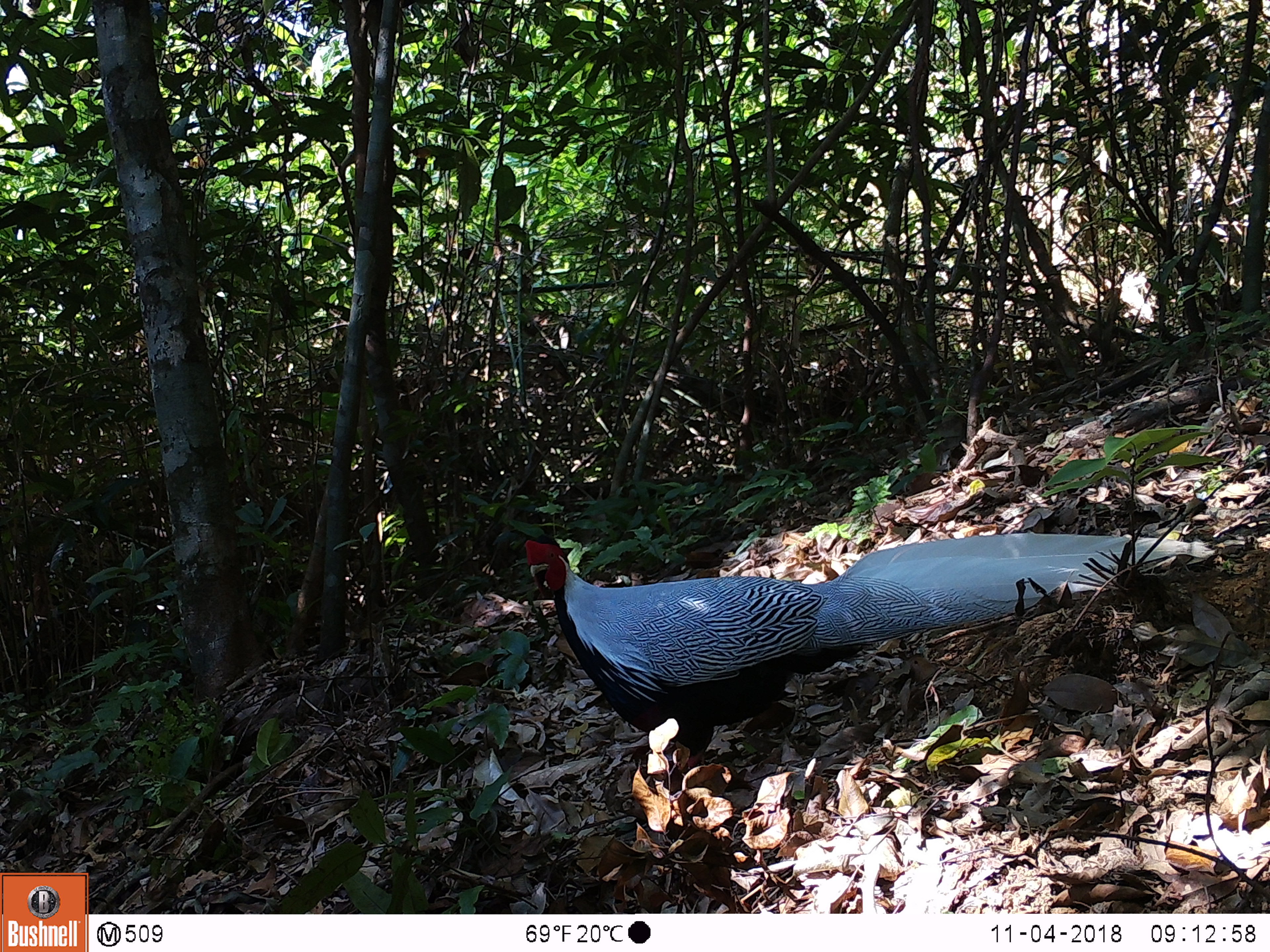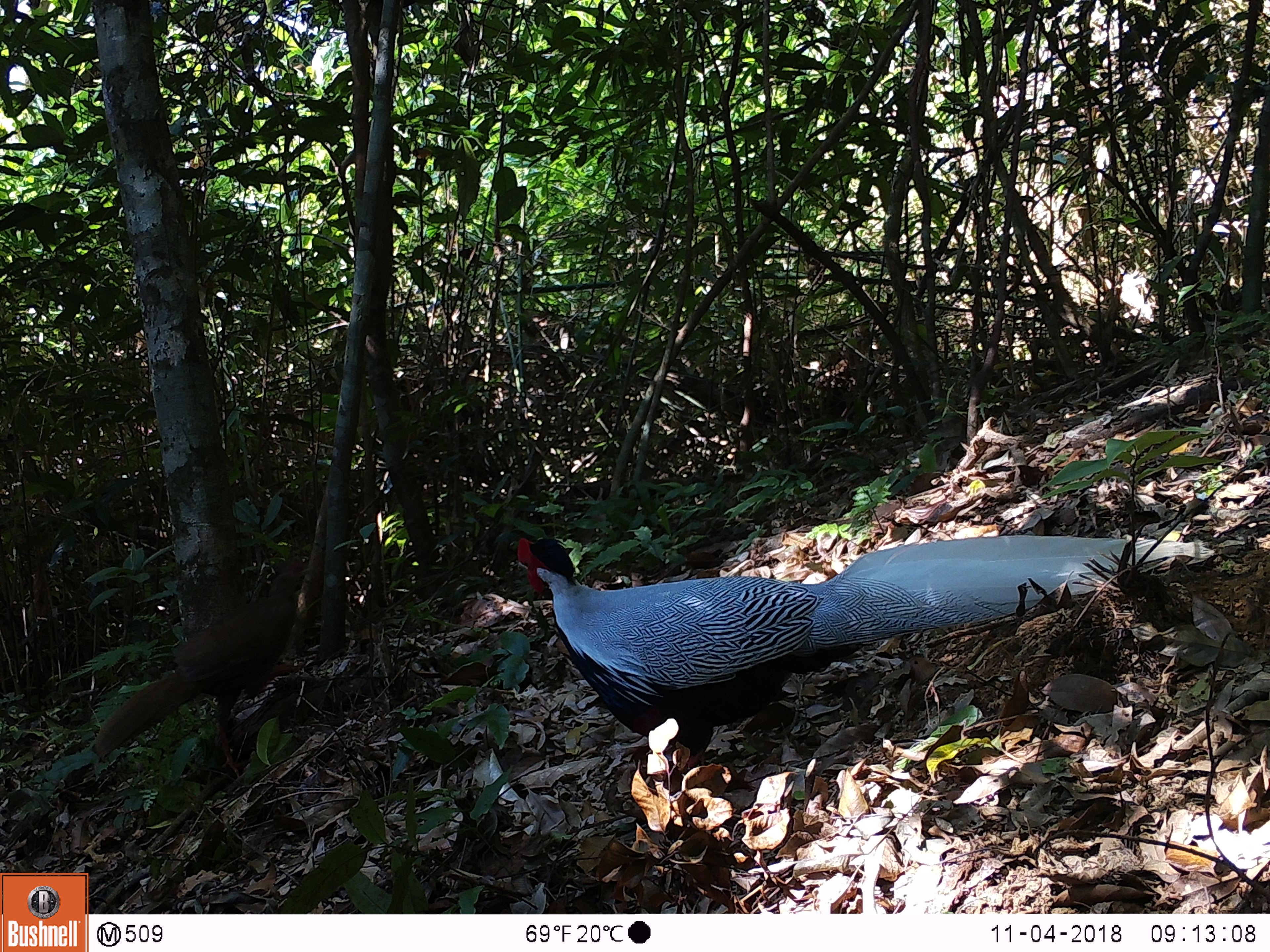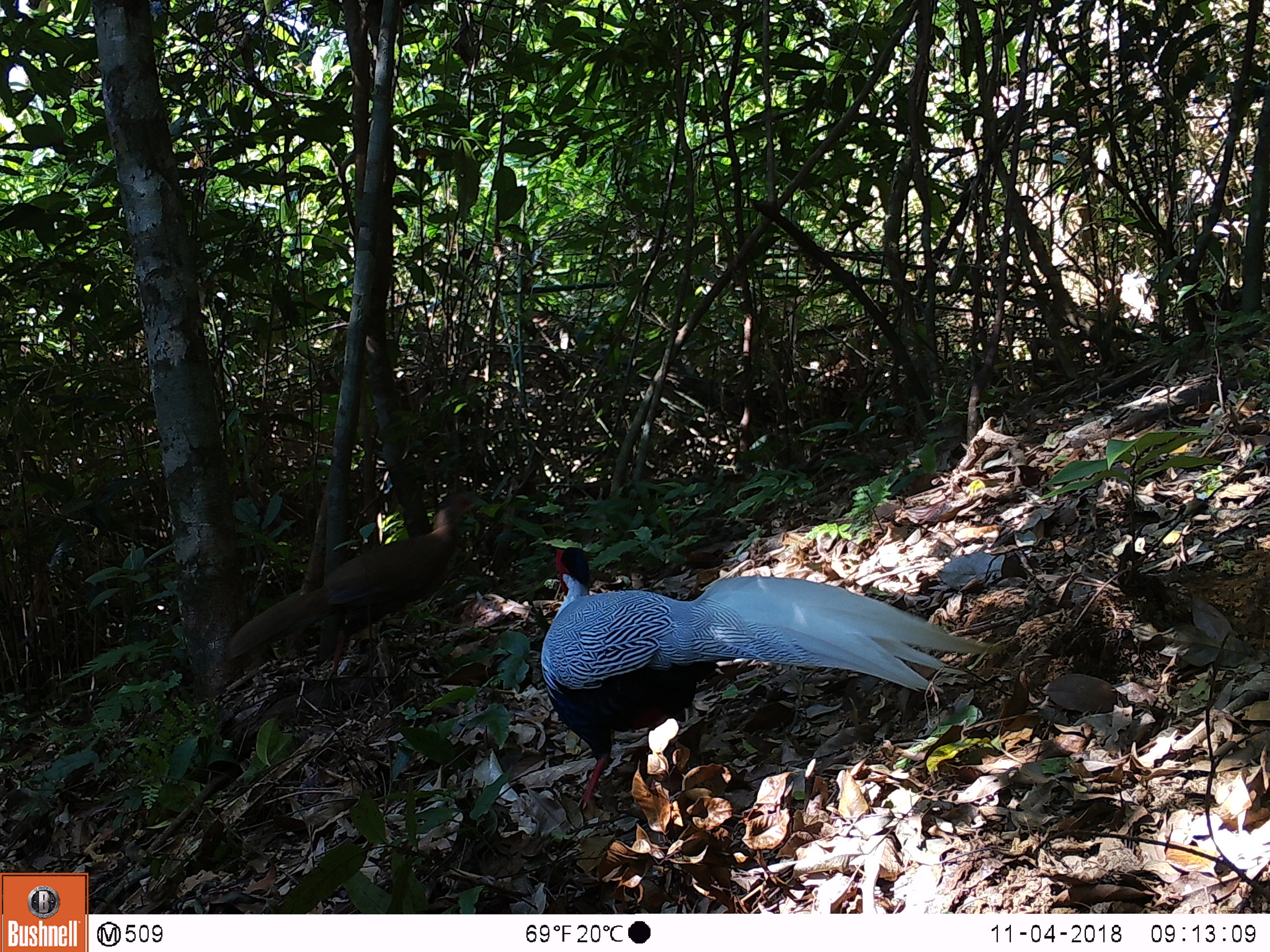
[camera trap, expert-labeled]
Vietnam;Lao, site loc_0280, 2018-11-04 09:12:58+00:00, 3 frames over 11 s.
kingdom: Animalia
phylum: Chordata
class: Aves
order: Galliformes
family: Phasianidae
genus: Lophura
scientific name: Lophura nycthemera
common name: silver pheasant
Silver pheasant (Lophura nycthemera). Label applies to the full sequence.